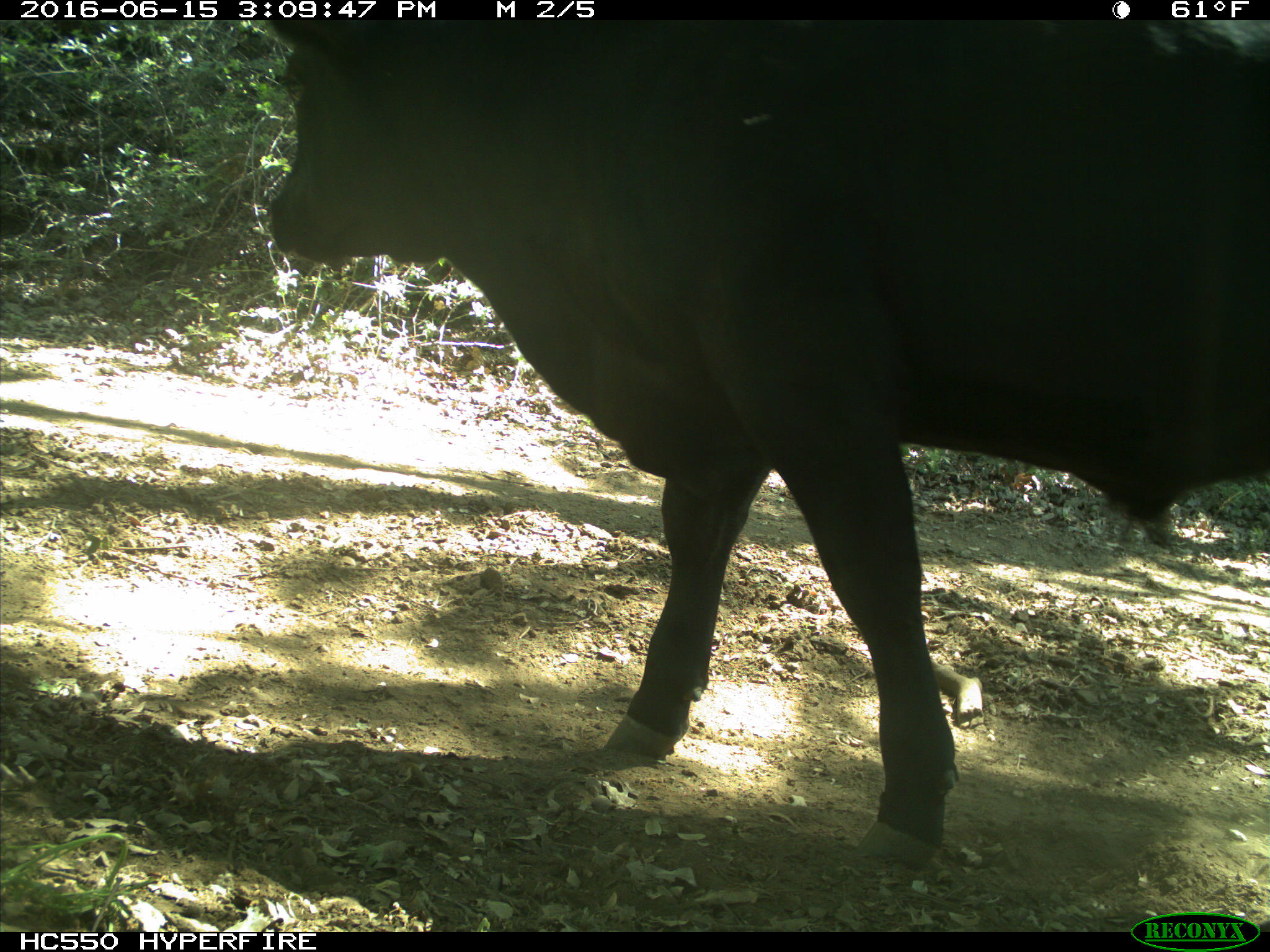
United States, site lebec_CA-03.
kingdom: Animalia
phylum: Chordata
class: Mammalia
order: Artiodactyla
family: Bovidae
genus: Bos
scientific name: Bos taurus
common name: domestic cow